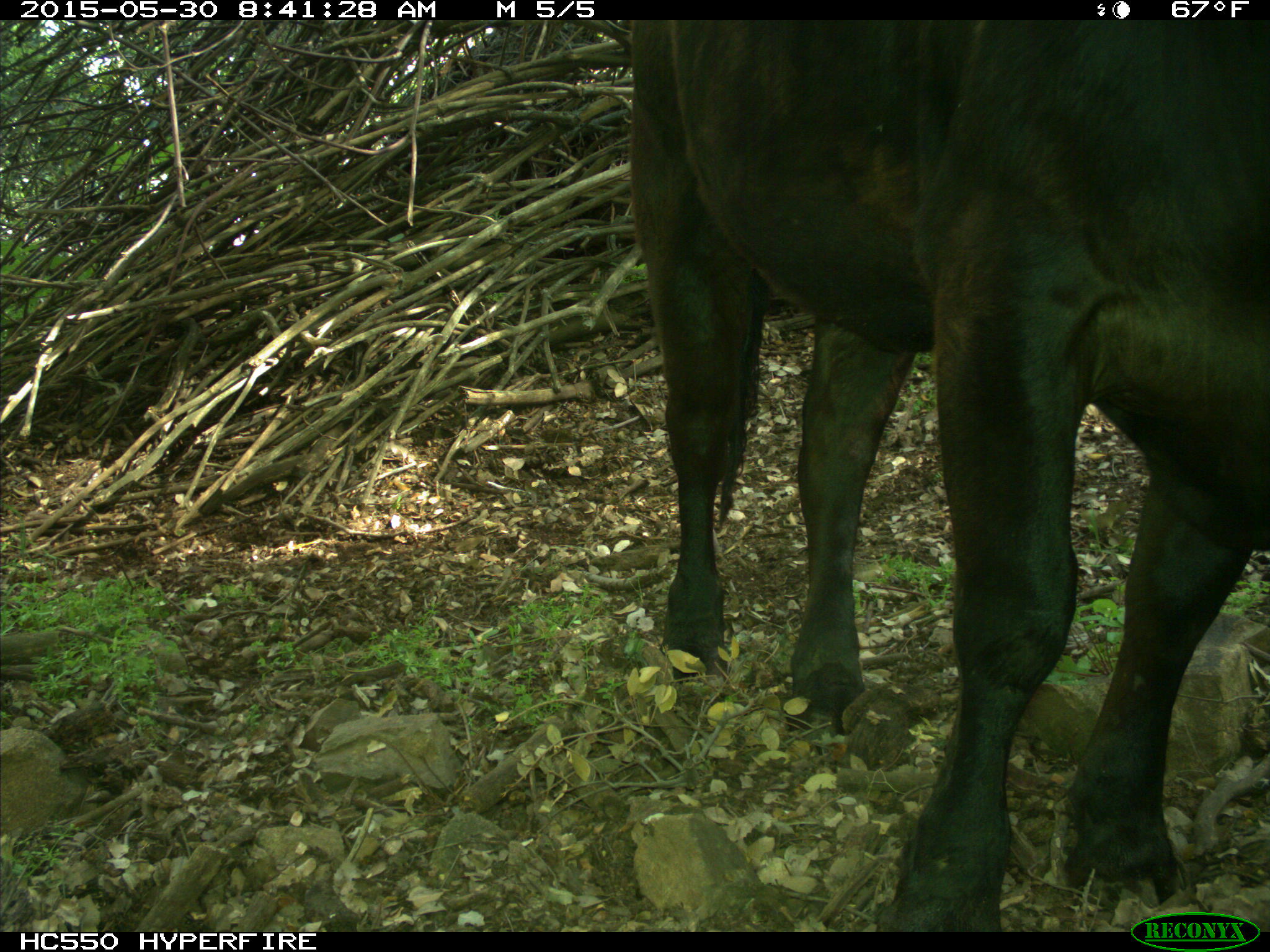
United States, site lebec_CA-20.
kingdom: Animalia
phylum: Chordata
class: Mammalia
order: Artiodactyla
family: Bovidae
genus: Bos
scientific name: Bos taurus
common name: domestic cow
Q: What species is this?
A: Bos taurus (domestic cow).